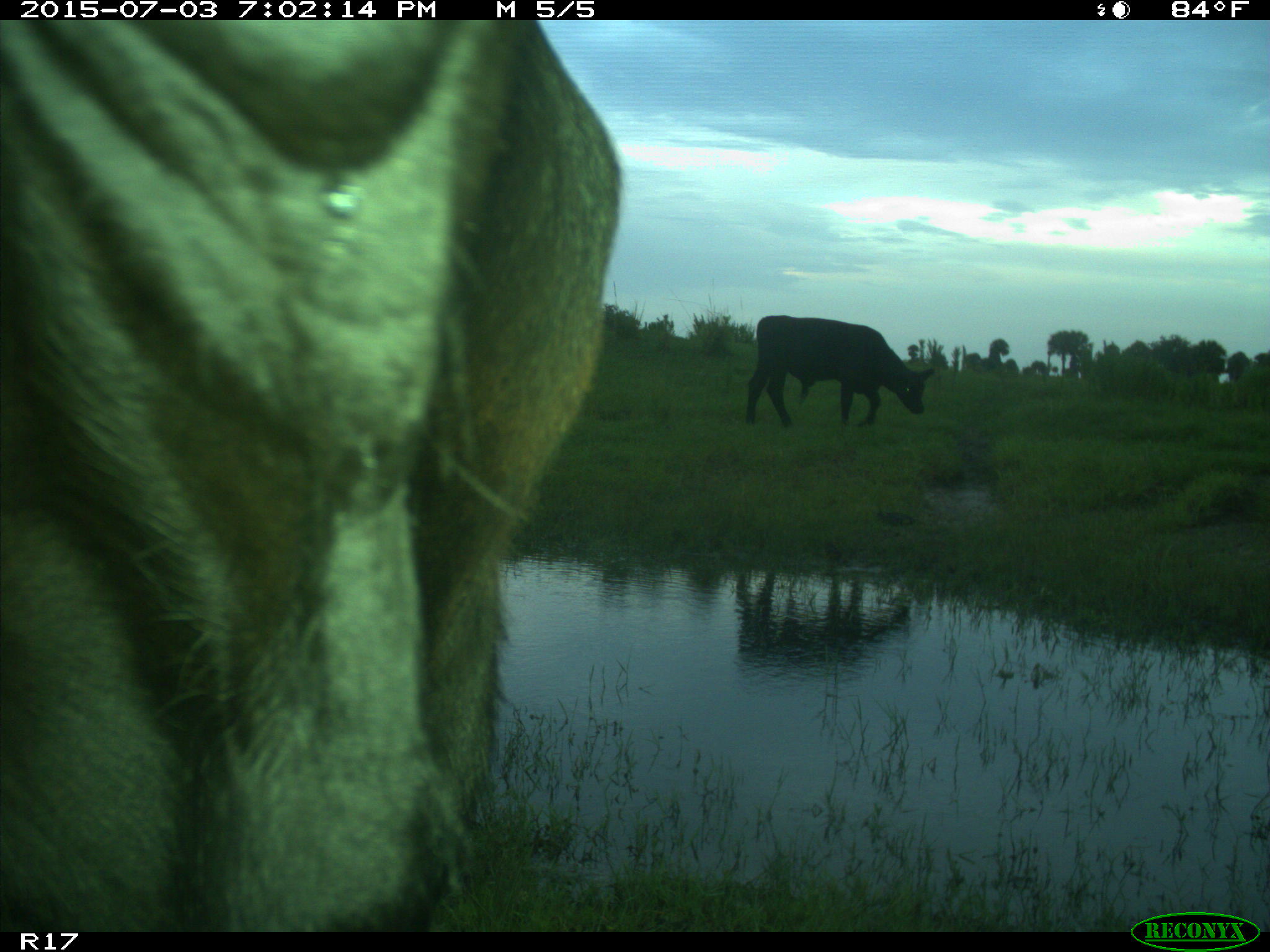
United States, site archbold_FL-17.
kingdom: Animalia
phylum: Chordata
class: Mammalia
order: Artiodactyla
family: Bovidae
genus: Bos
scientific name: Bos taurus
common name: domestic cow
Bos taurus (domestic cow).